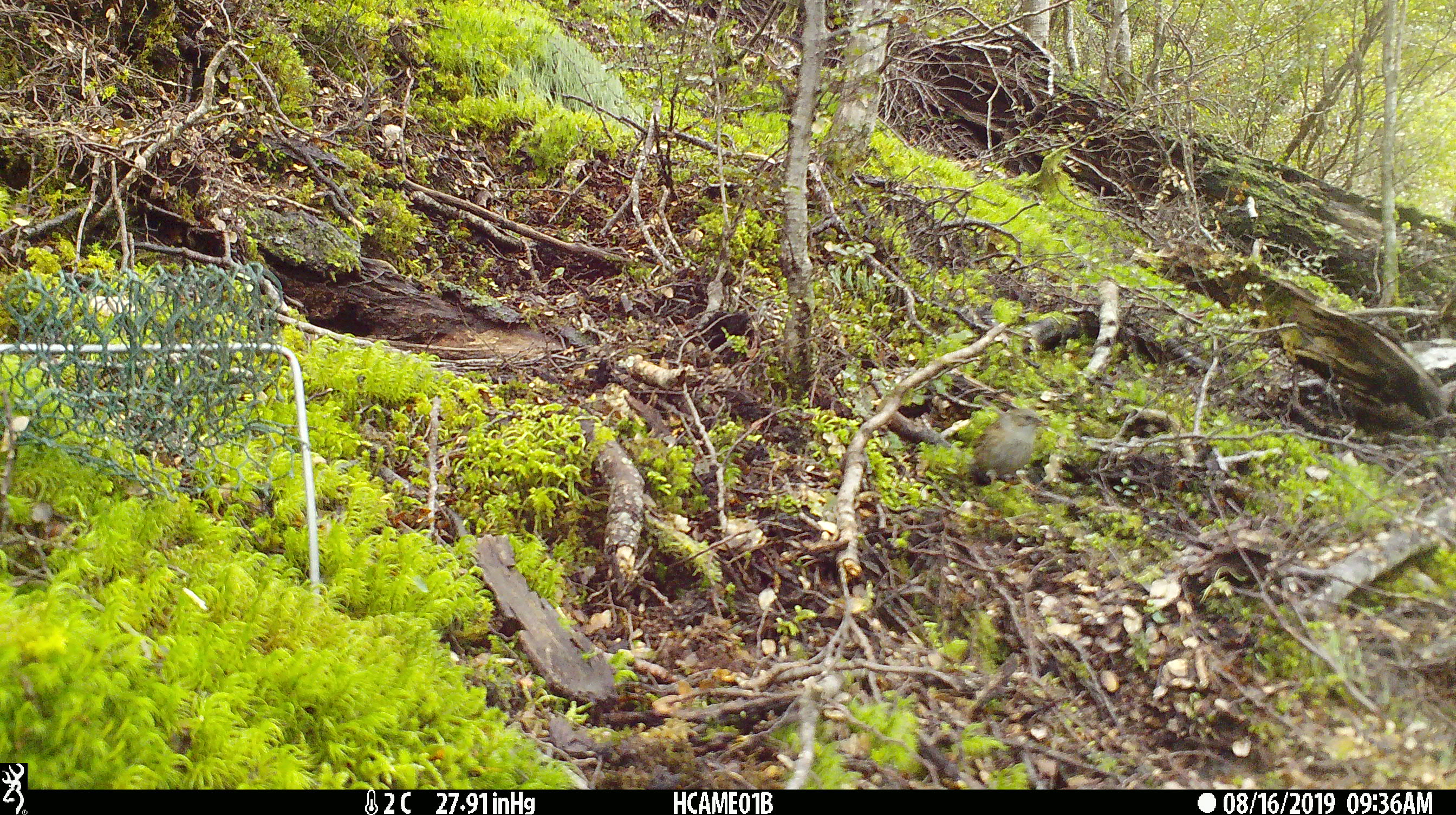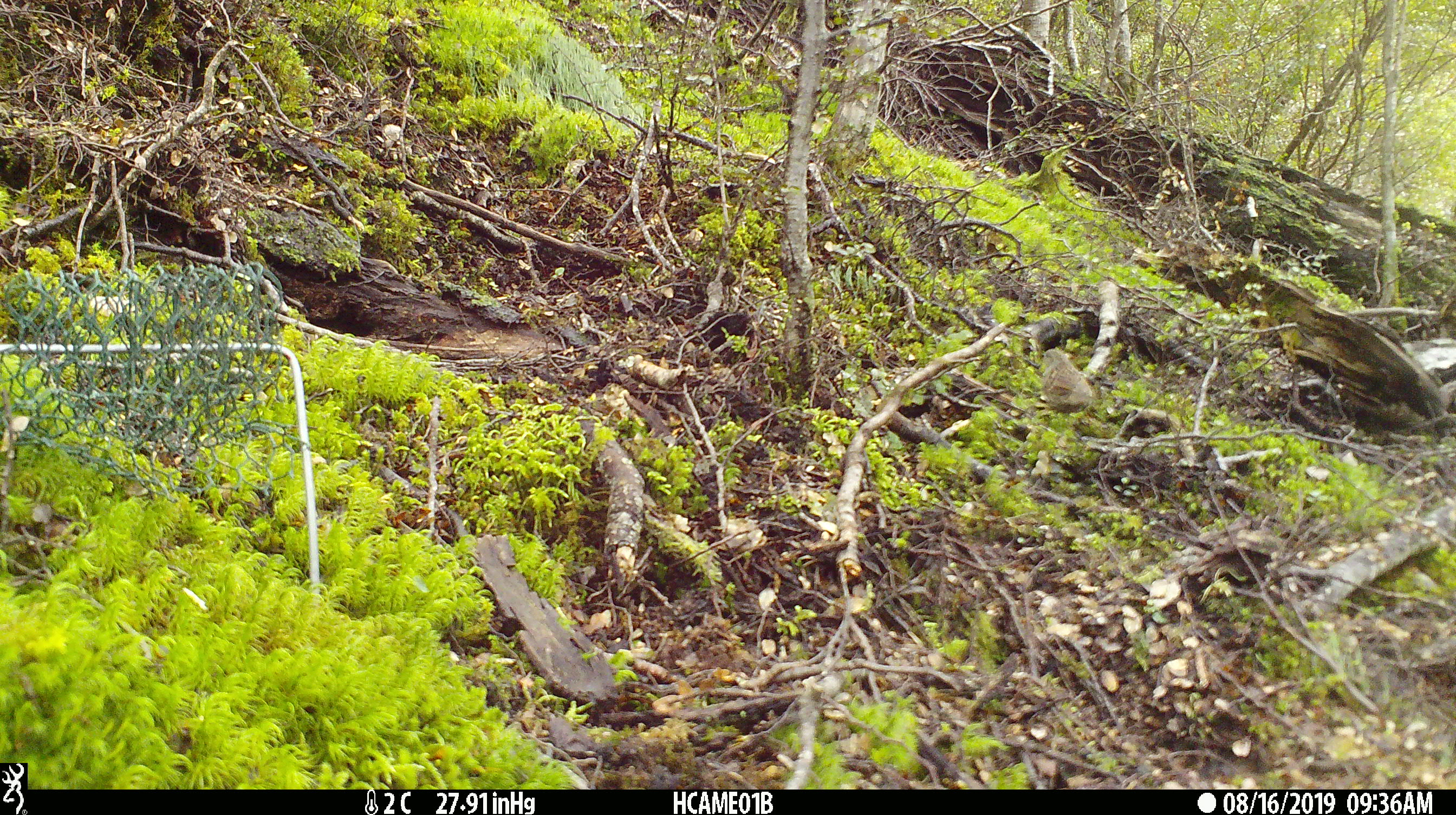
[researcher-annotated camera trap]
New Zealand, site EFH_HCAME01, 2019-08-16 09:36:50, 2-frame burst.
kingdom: Animalia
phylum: Chordata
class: Aves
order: Passeriformes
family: Prunellidae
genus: Prunella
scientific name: Prunella modularis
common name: dunnock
Dunnock (Prunella modularis).